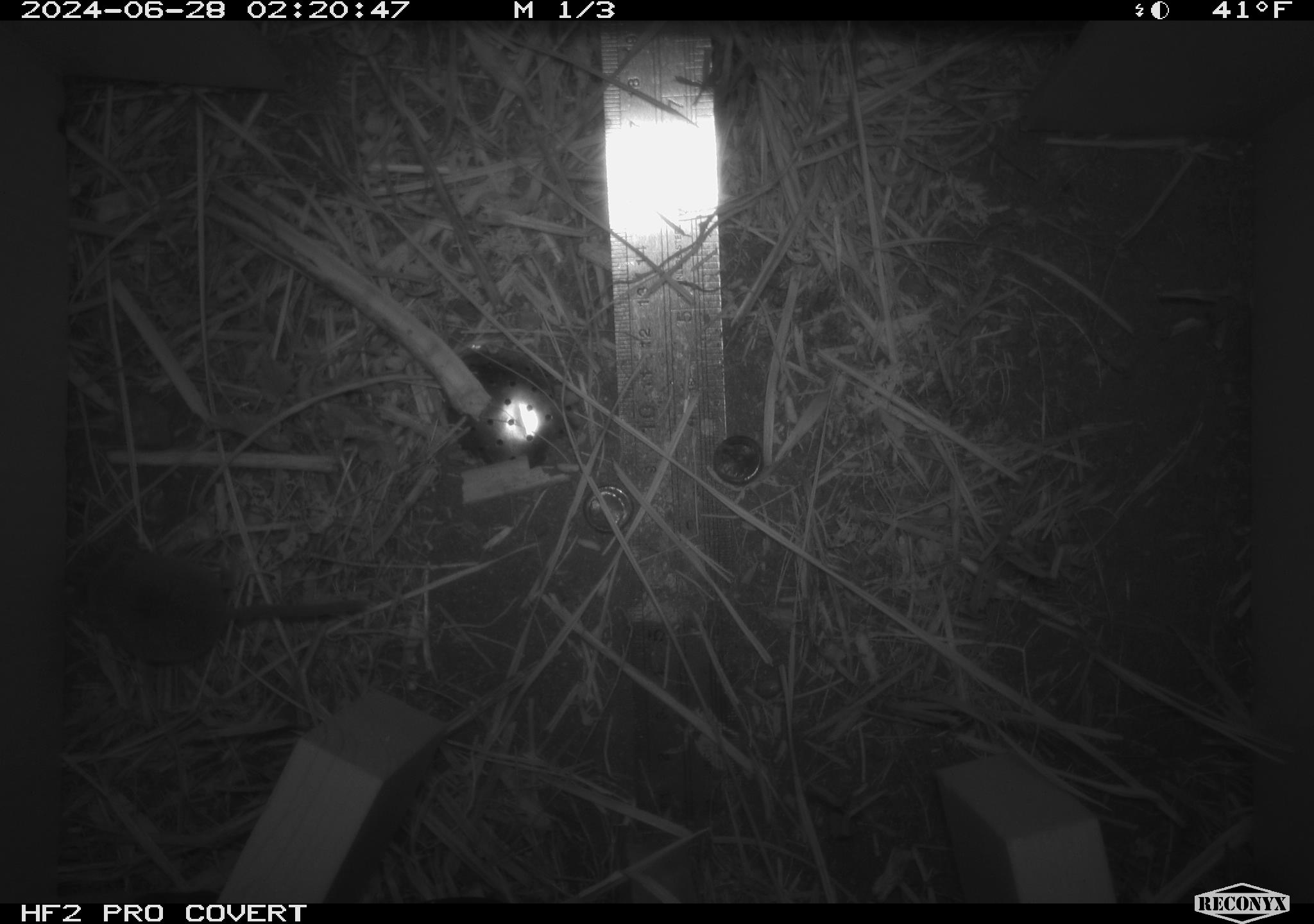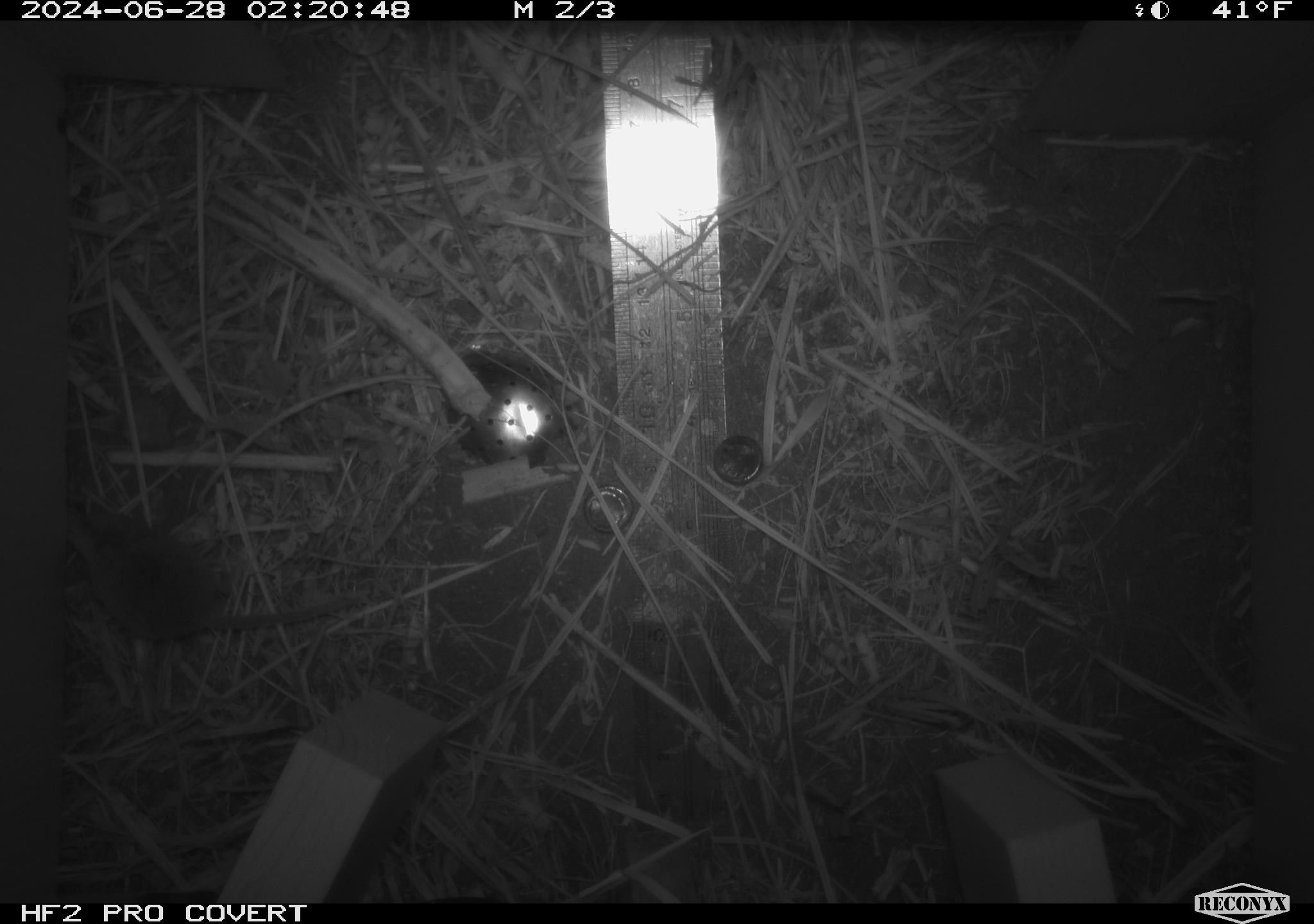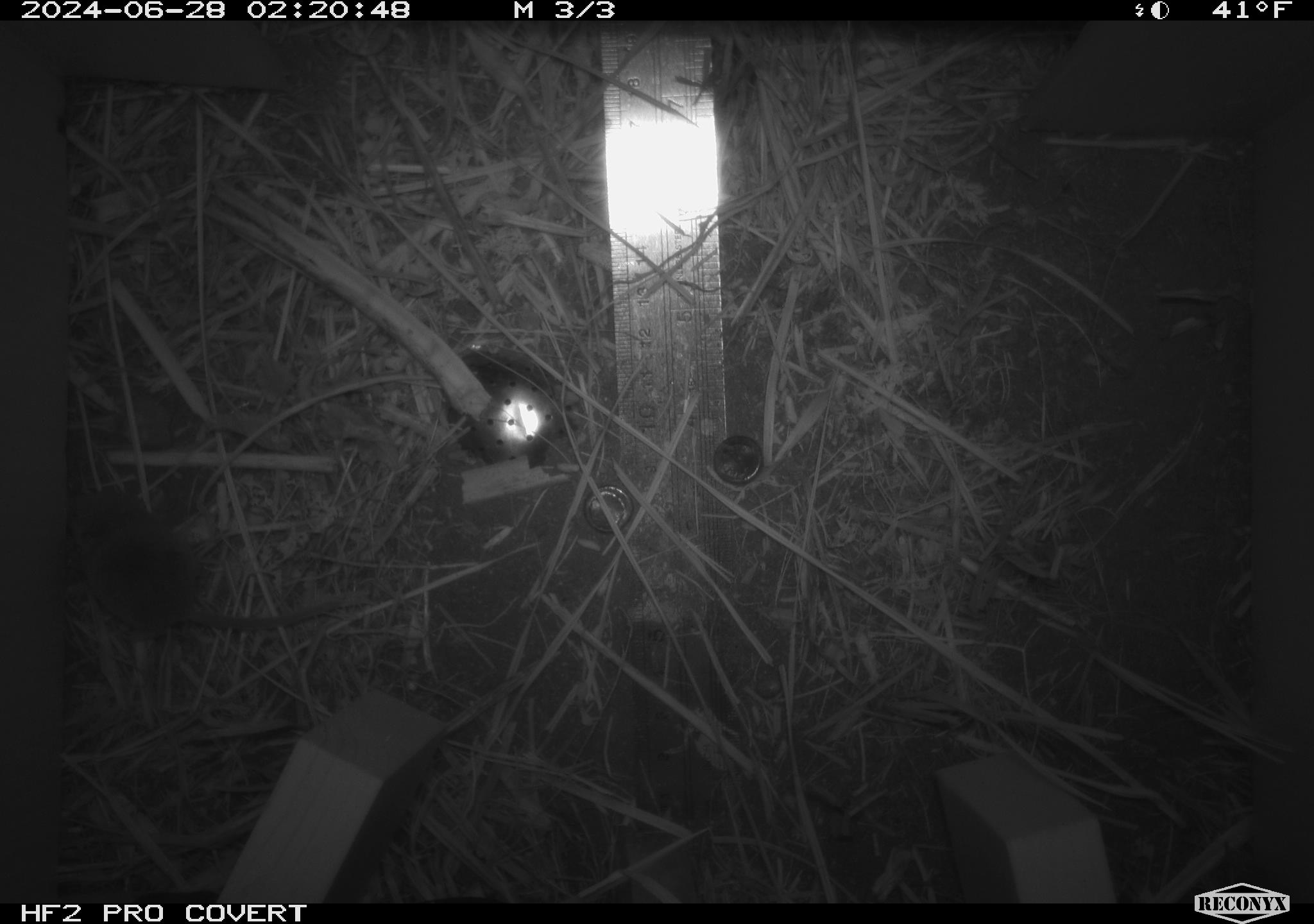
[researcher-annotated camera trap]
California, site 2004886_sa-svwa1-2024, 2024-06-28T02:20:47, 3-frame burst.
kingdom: Animalia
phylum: Chordata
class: Mammalia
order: Eulipotyphla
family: Soricidae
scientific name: Soricidae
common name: shrews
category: soricidae family